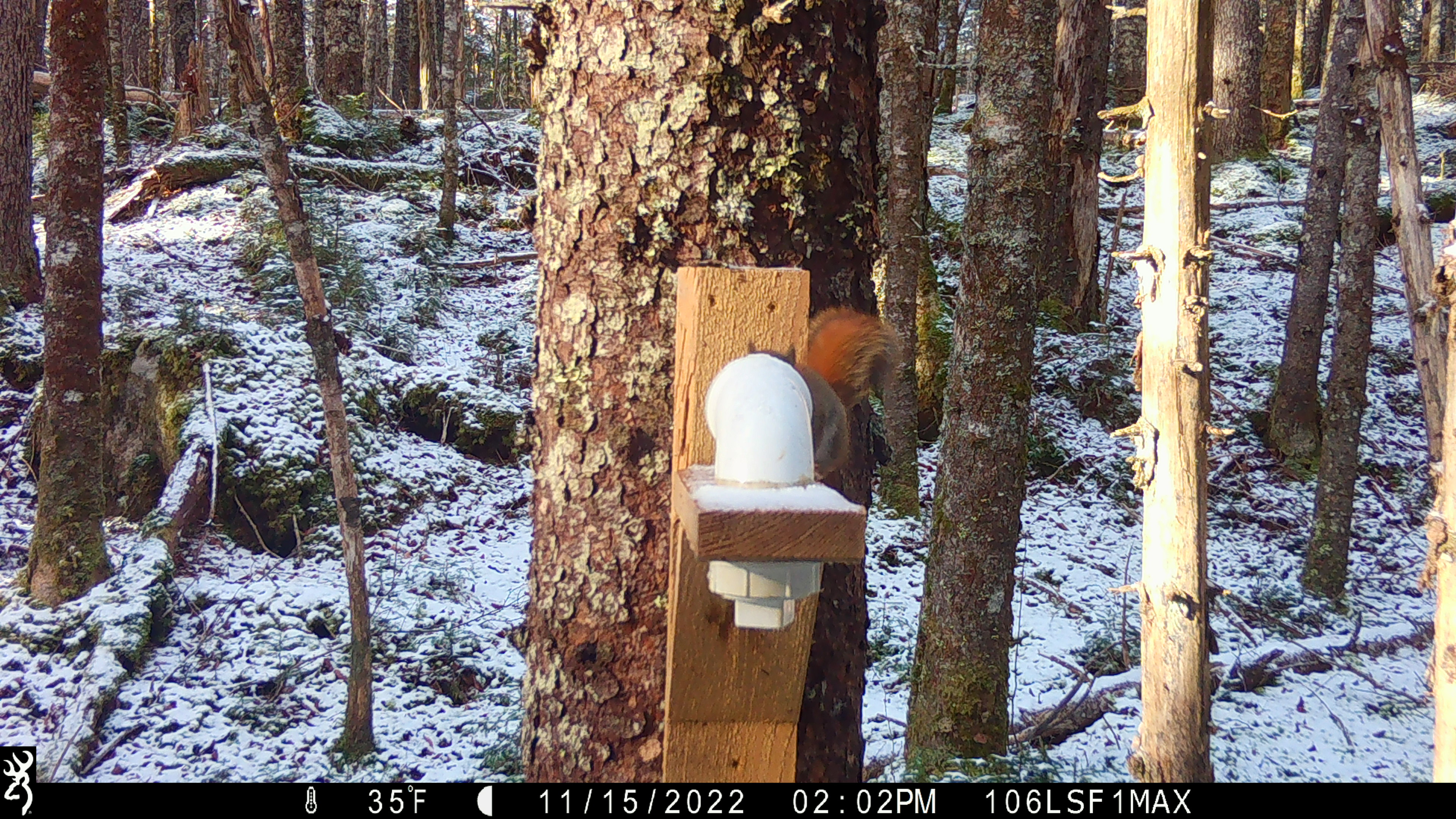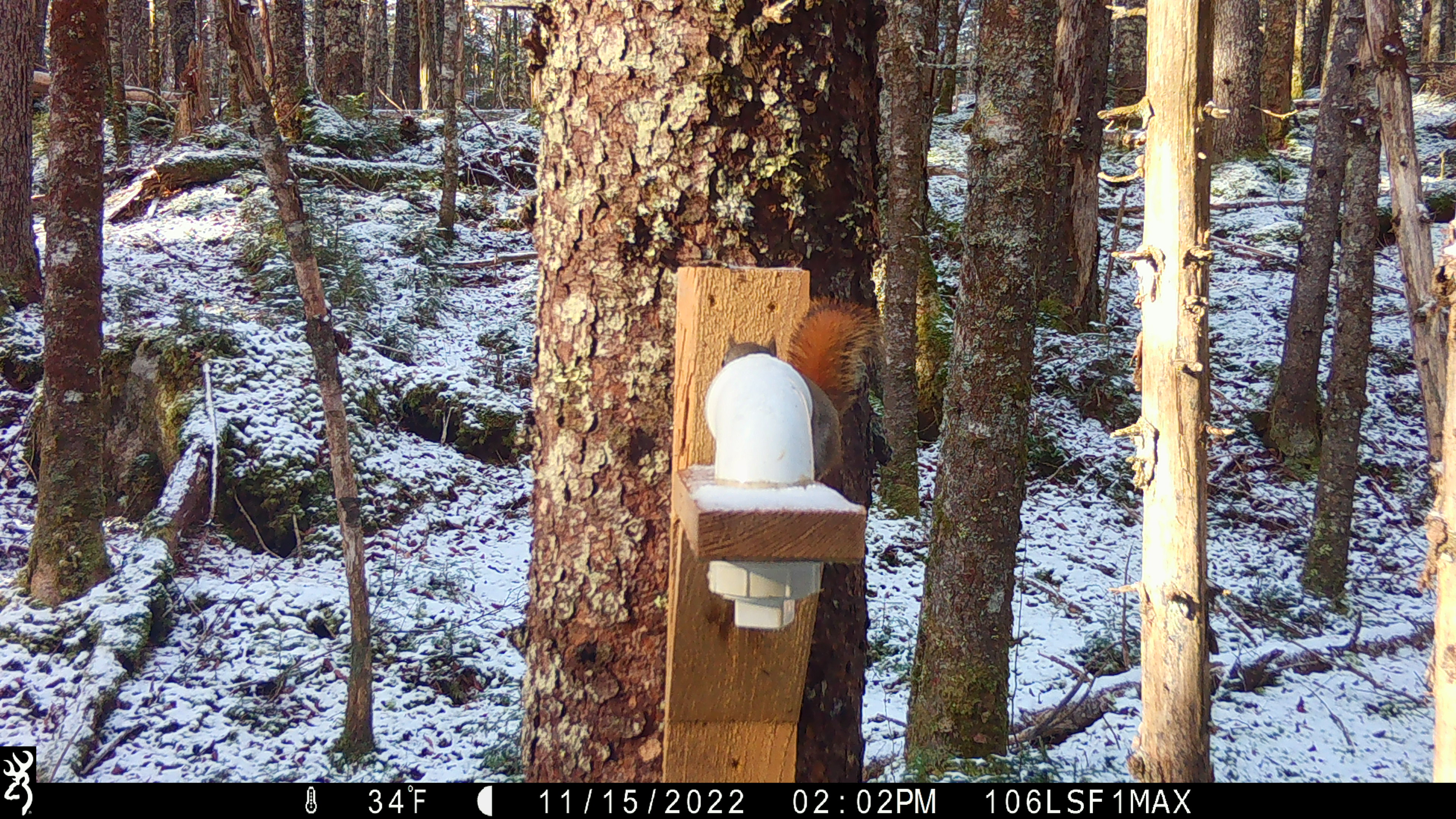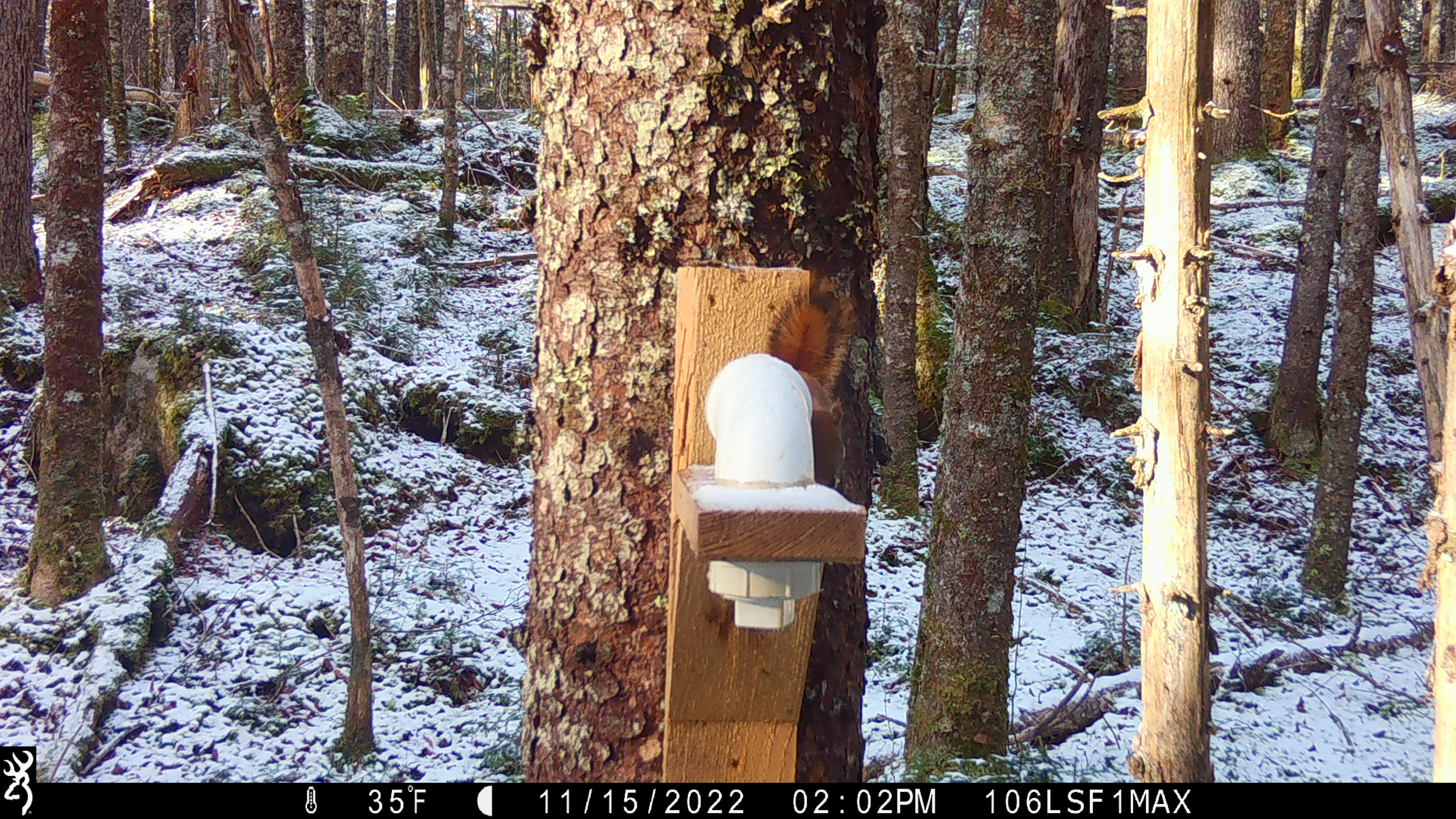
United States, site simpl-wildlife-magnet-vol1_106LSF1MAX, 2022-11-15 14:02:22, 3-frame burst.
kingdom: Animalia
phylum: Chordata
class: Mammalia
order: Rodentia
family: Sciuridae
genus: Tamiasciurus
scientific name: Tamiasciurus hudsonicus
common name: red squirrel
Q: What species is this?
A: Red squirrel (Tamiasciurus hudsonicus).